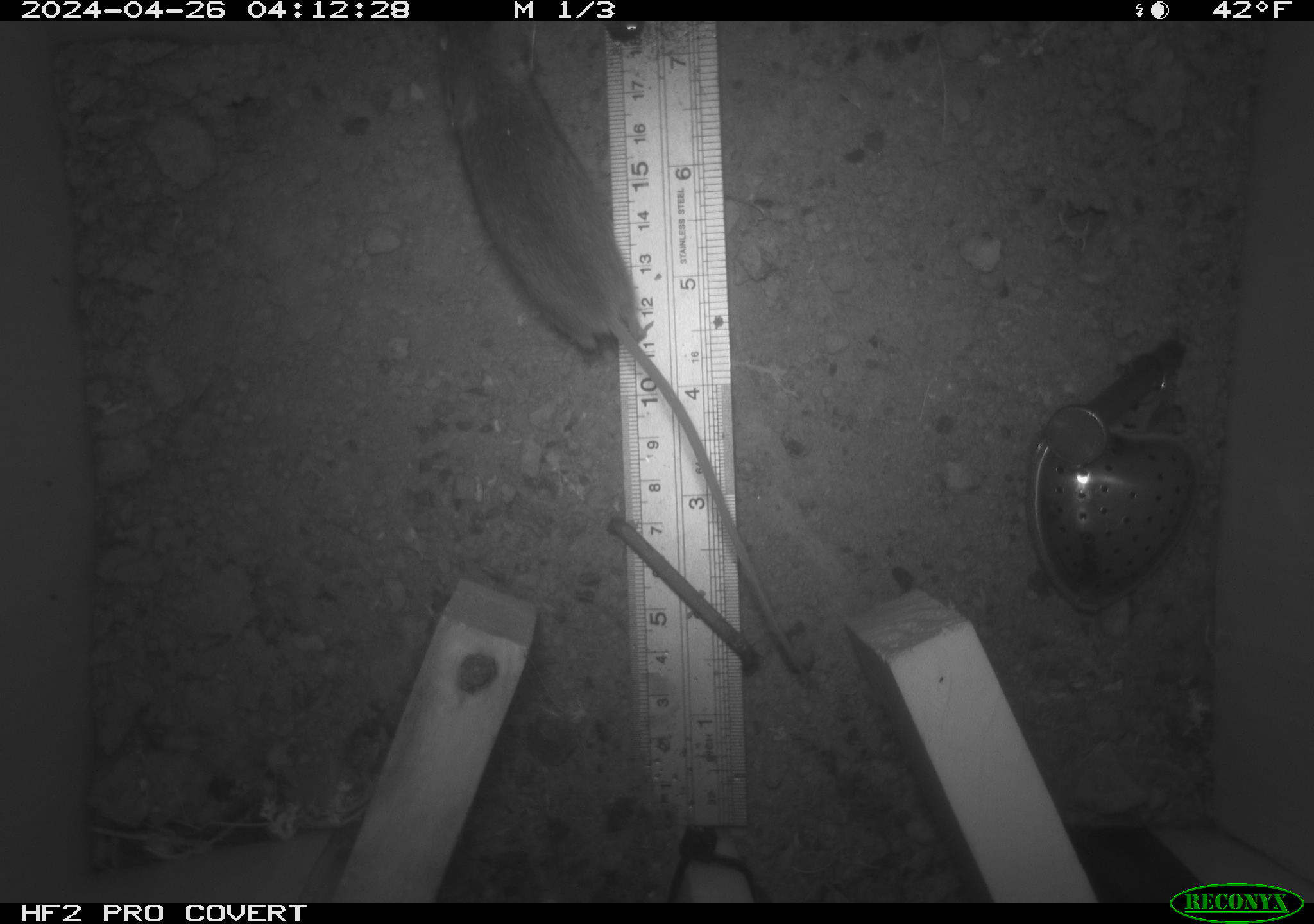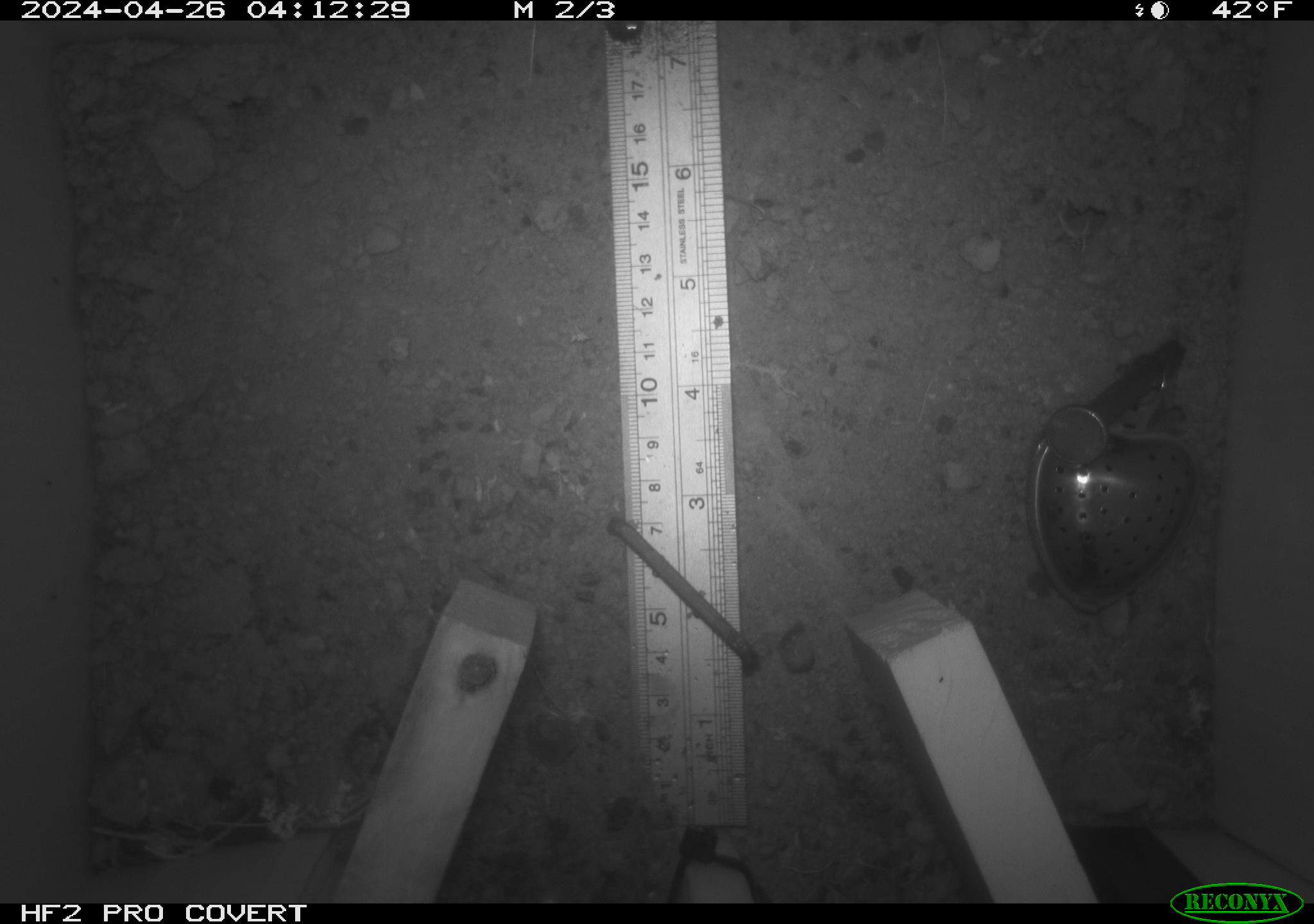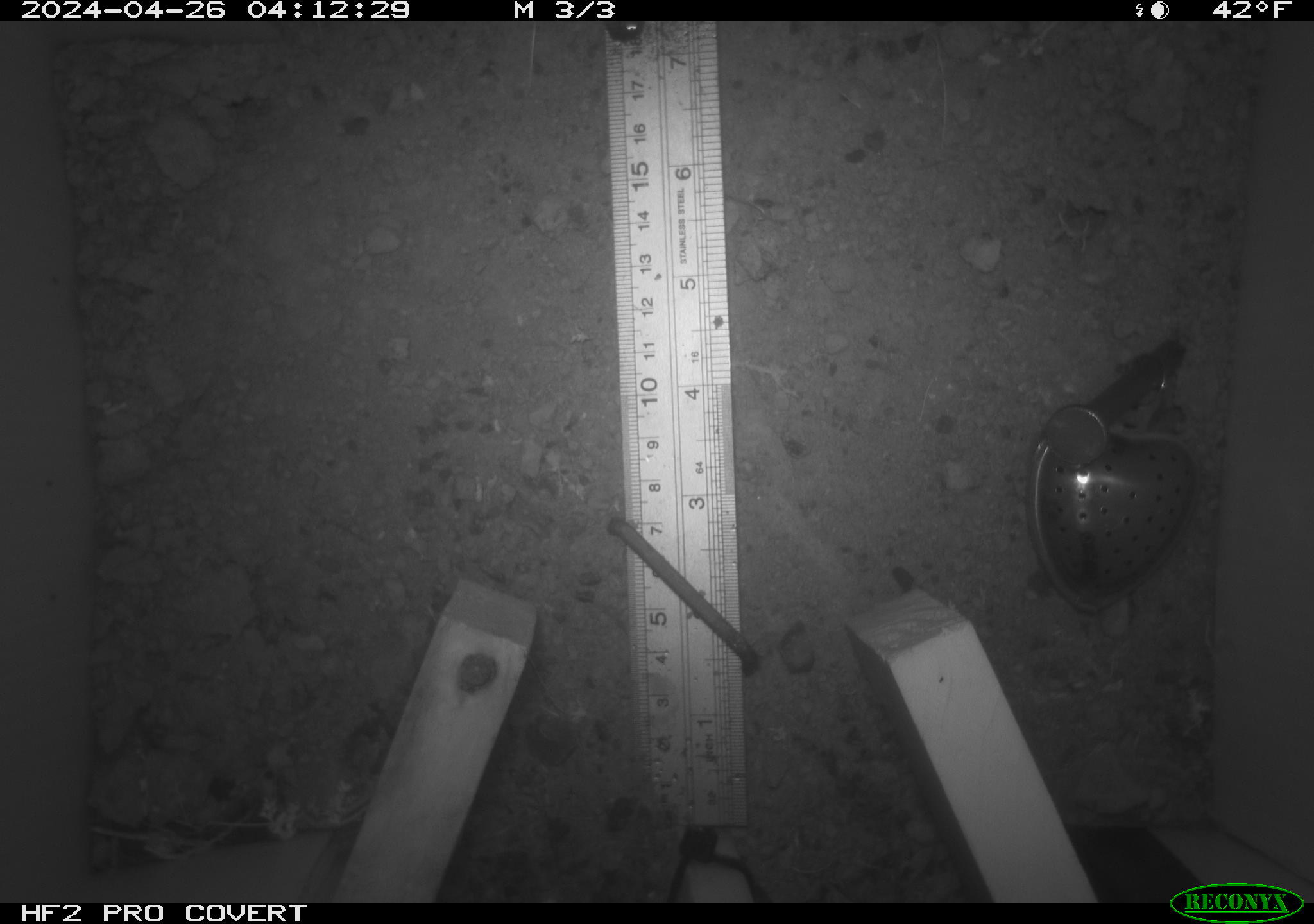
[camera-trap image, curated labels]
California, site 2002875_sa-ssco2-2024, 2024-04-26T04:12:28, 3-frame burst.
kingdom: Animalia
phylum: Chordata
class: Mammalia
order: Rodentia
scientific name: Rodentia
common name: mouse species